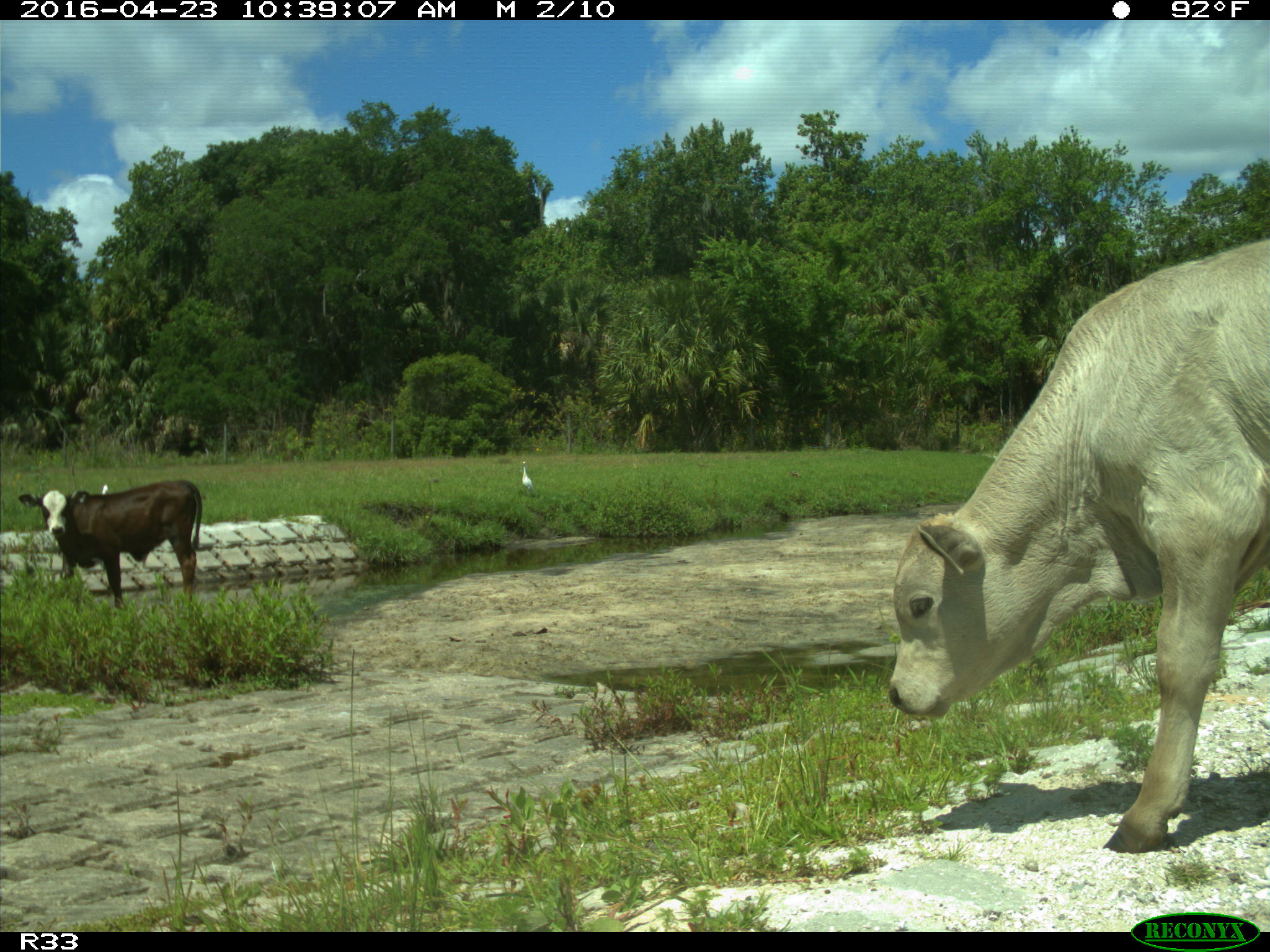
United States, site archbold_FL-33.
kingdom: Animalia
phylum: Chordata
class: Mammalia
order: Artiodactyla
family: Bovidae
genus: Bos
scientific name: Bos taurus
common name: domestic cow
Bos taurus (domestic cow).